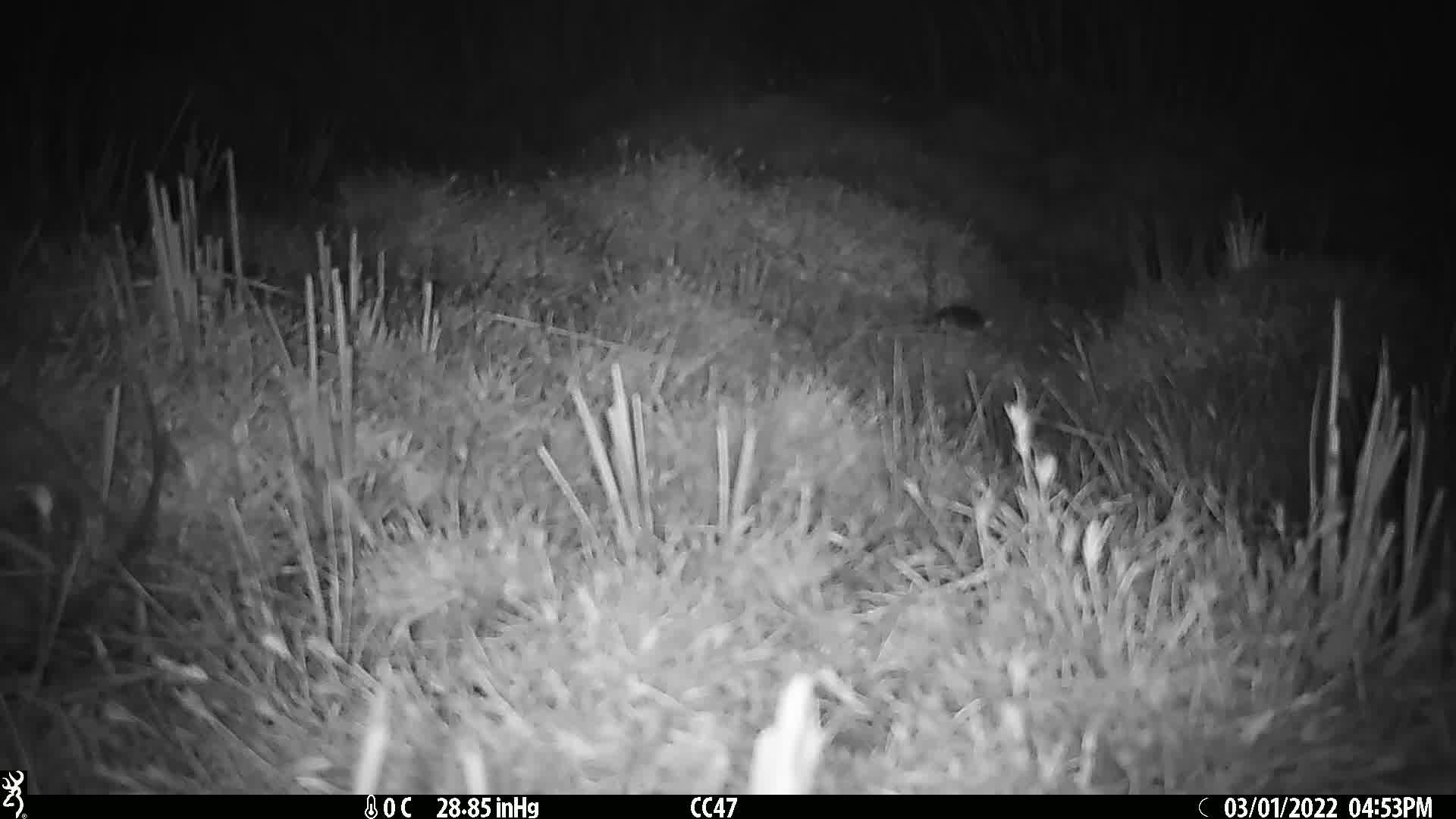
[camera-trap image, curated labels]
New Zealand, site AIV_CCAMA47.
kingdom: Animalia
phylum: Chordata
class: Mammalia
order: Rodentia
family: Muridae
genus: Mus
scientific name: Mus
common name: mouse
Mouse (Mus).